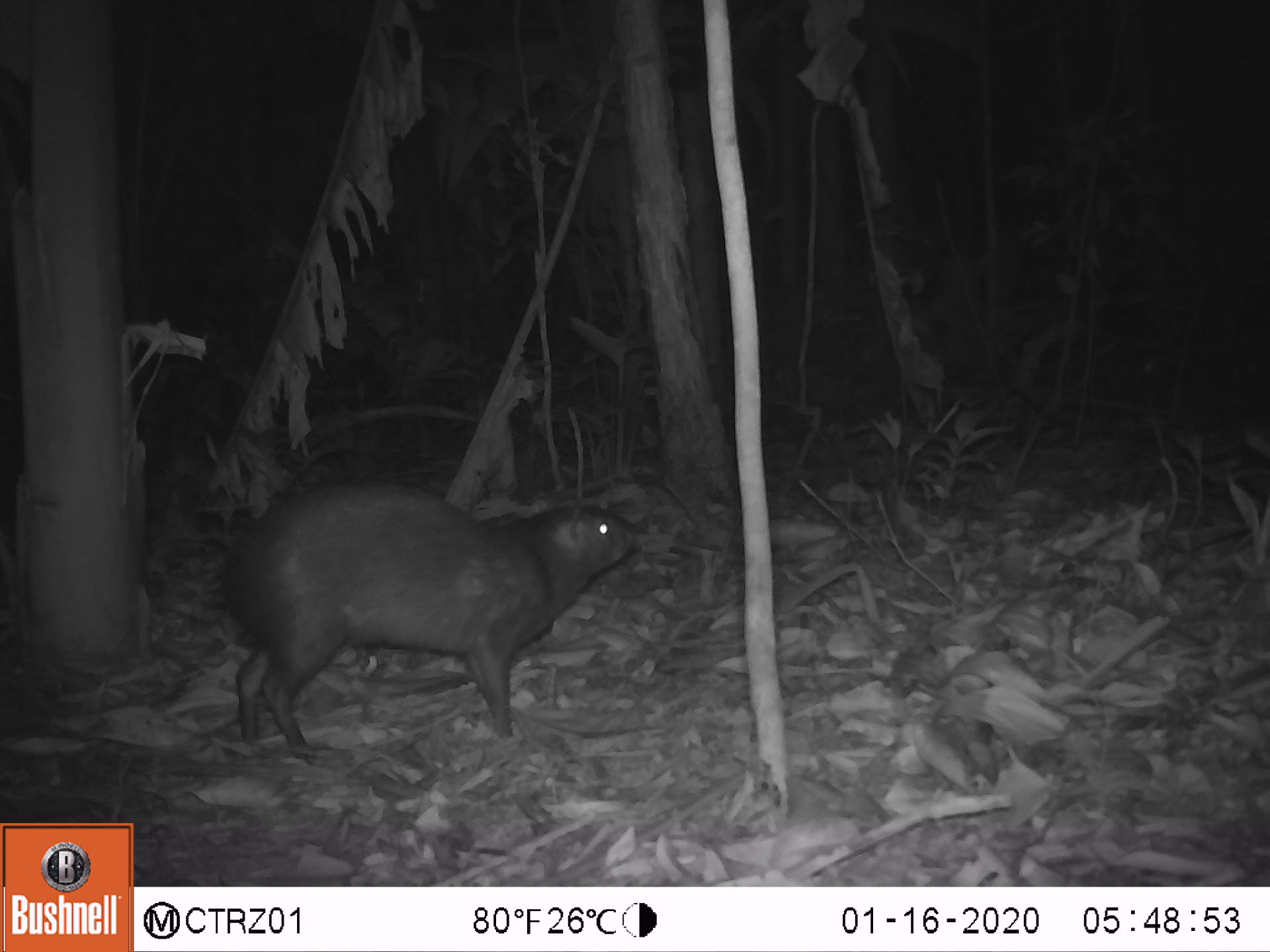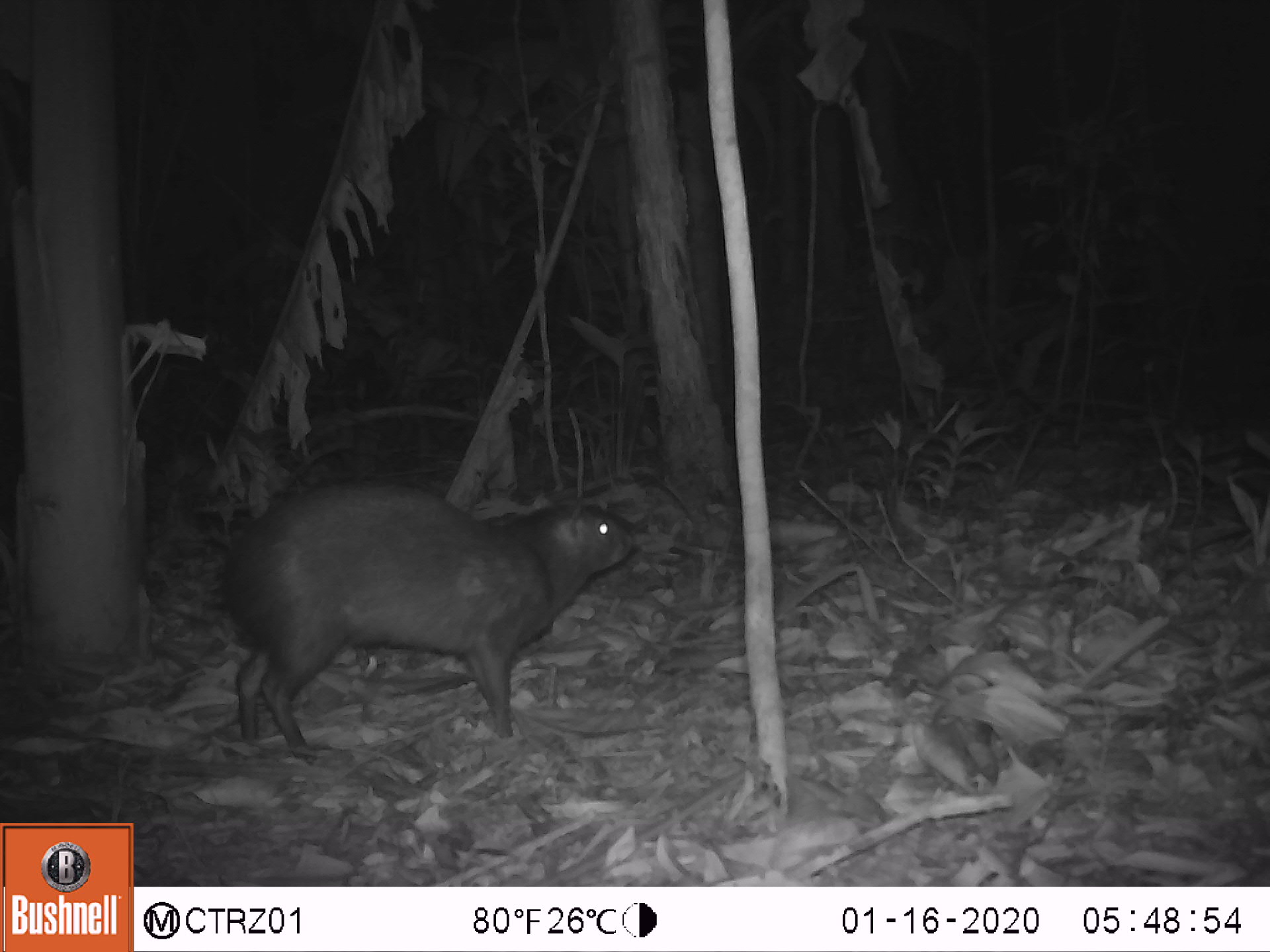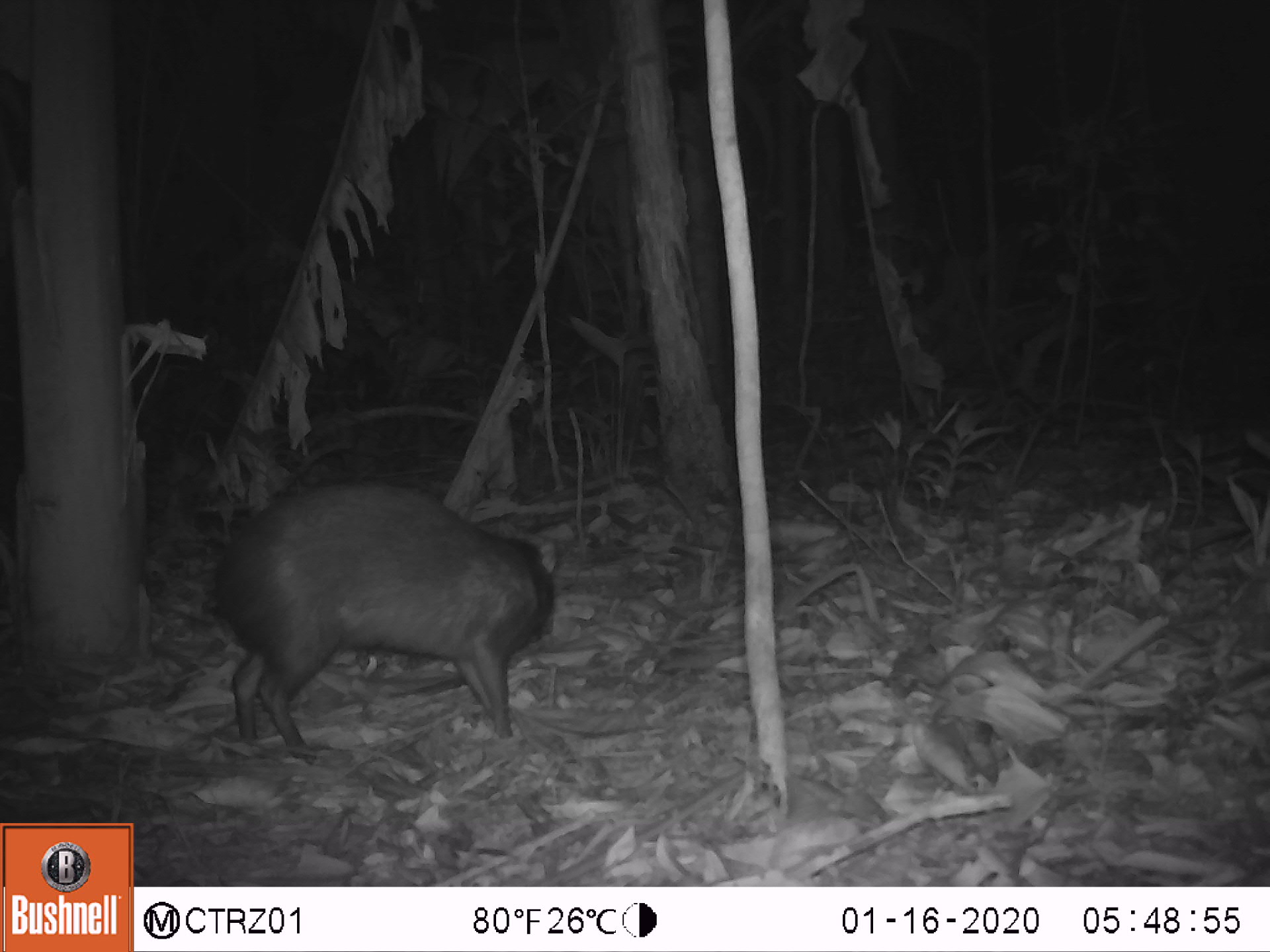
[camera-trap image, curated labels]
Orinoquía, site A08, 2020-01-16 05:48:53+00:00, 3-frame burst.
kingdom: Animalia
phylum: Chordata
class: Mammalia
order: Rodentia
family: Dasyproctidae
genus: Dasyprocta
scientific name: Dasyprocta fuliginosa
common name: black agouti